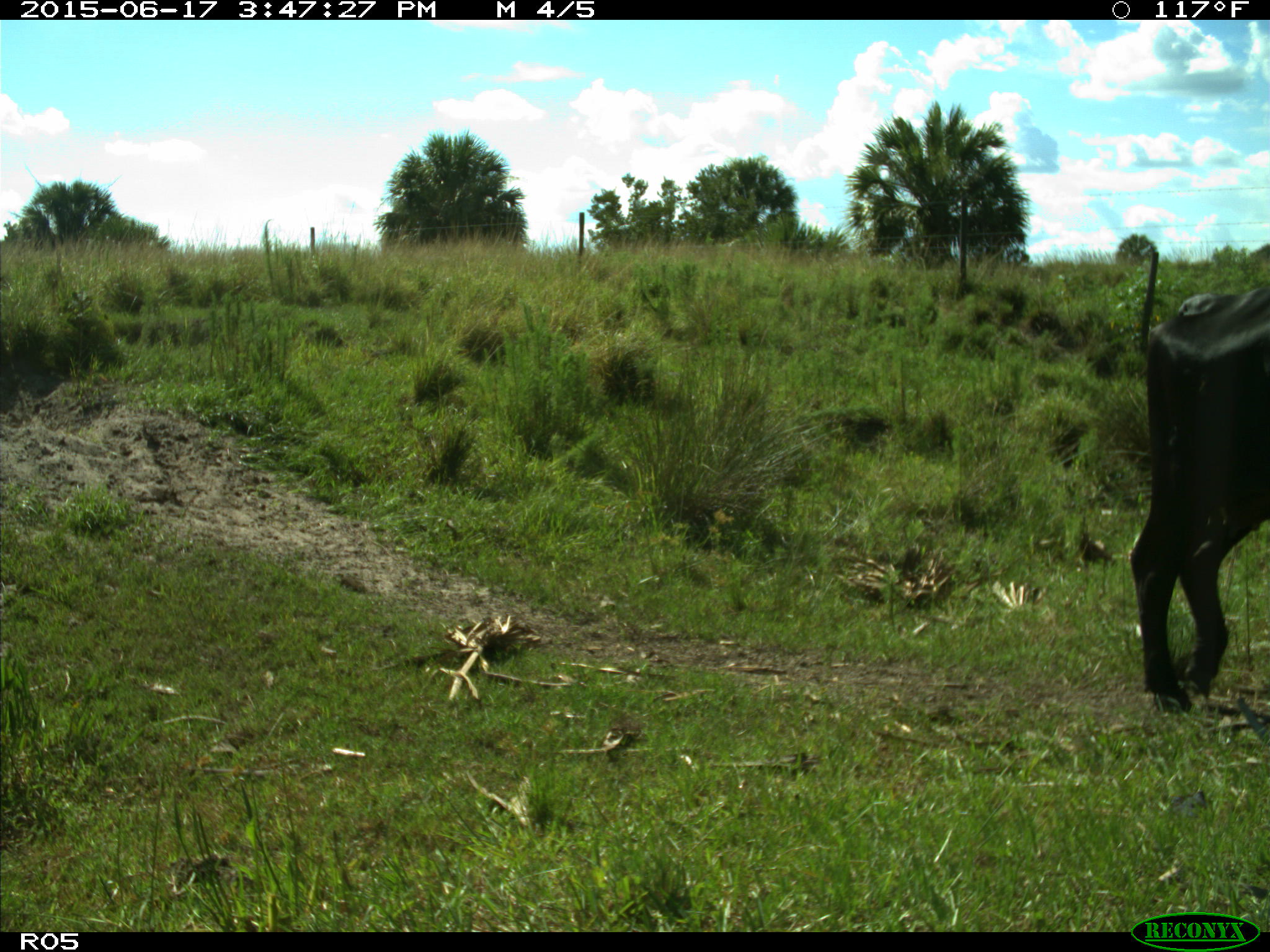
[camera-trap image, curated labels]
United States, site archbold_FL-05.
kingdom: Animalia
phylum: Chordata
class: Mammalia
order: Artiodactyla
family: Bovidae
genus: Bos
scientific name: Bos taurus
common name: domestic cow